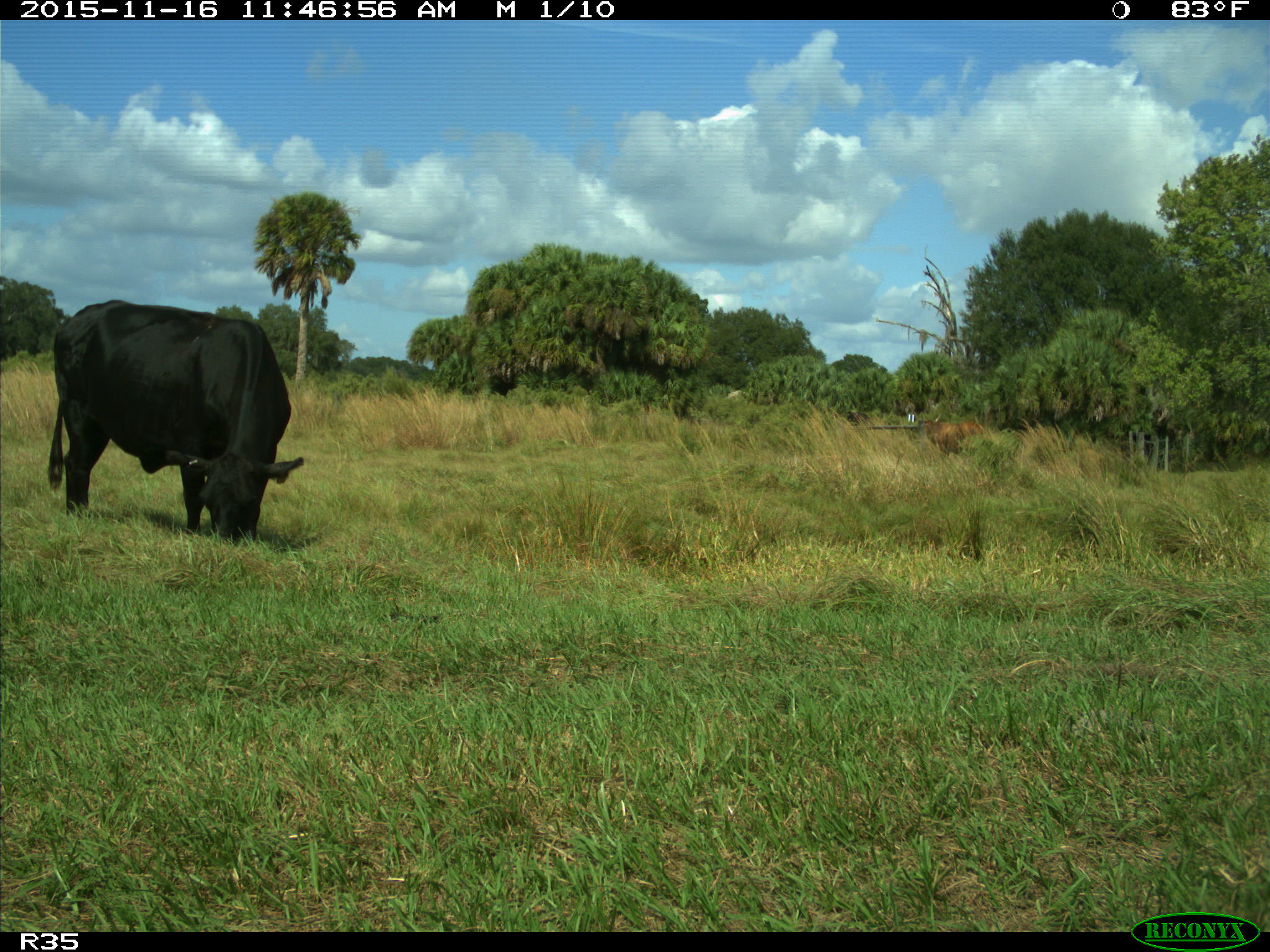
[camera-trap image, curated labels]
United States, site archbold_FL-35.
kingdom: Animalia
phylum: Chordata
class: Mammalia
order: Artiodactyla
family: Bovidae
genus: Bos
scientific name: Bos taurus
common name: domestic cow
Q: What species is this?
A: Bos taurus (domestic cow).